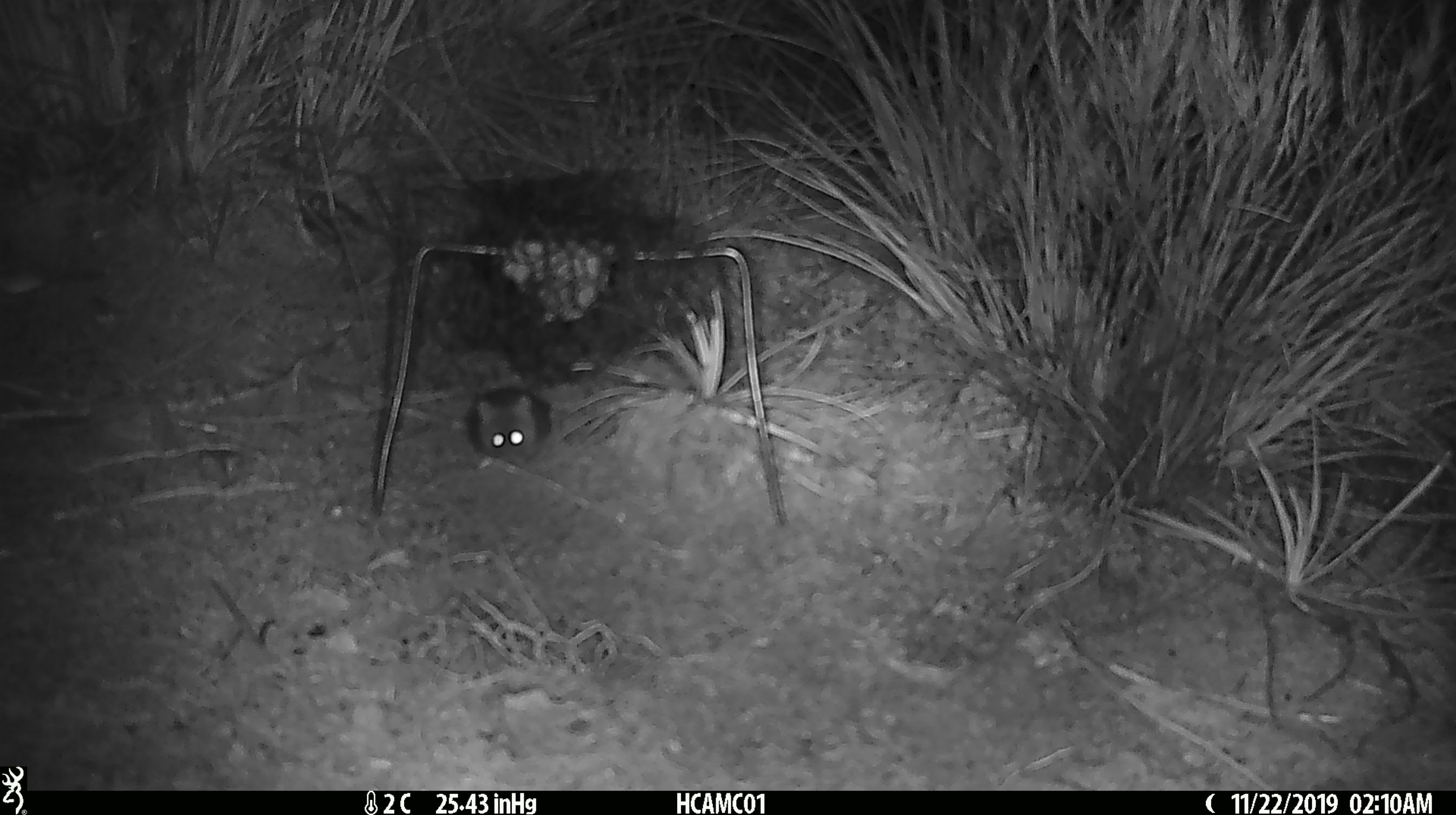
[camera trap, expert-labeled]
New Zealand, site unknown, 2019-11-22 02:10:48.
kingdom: Animalia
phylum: Chordata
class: Mammalia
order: Rodentia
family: Muridae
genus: Mus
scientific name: Mus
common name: mouse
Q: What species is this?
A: Mouse (Mus).